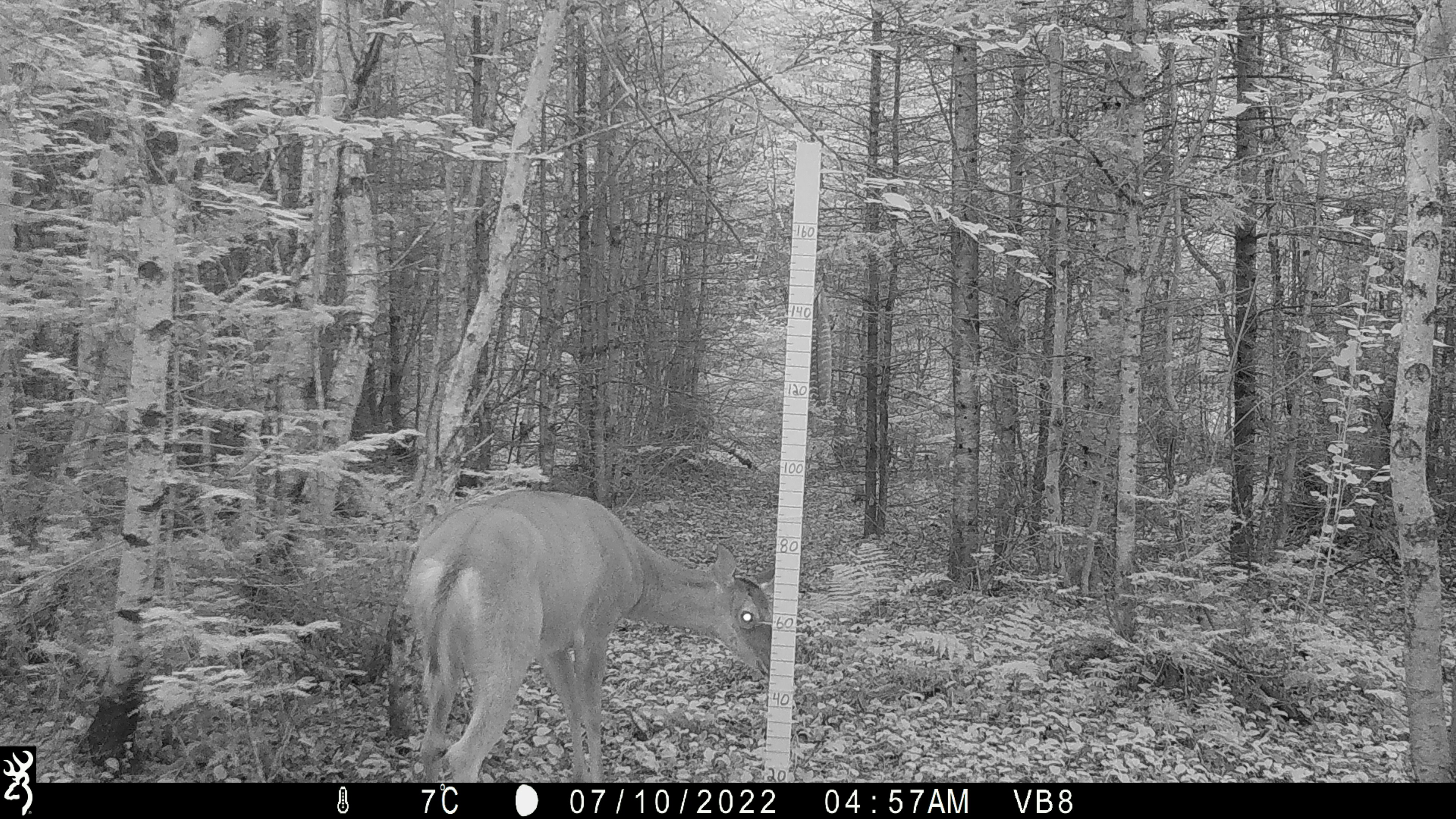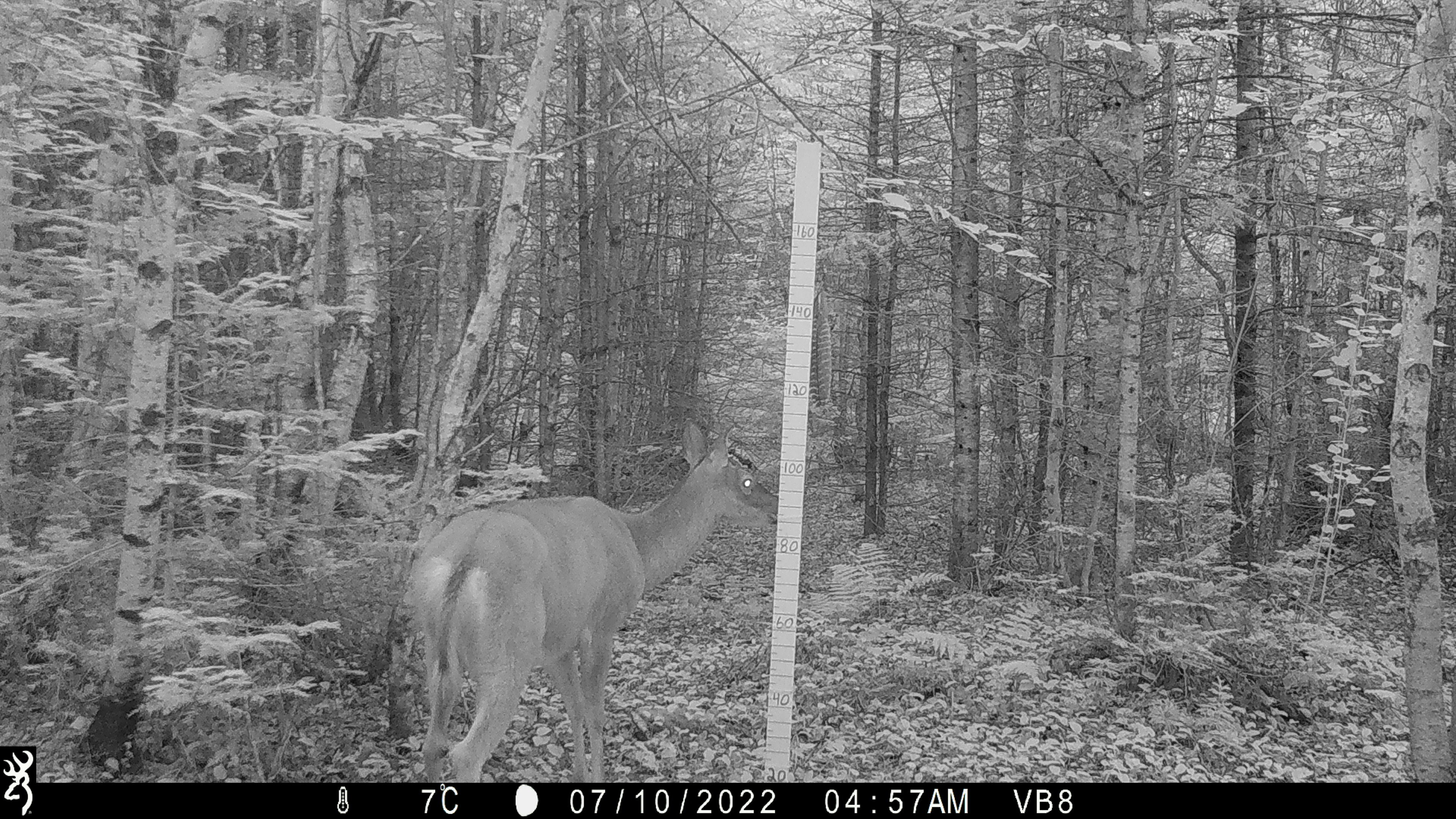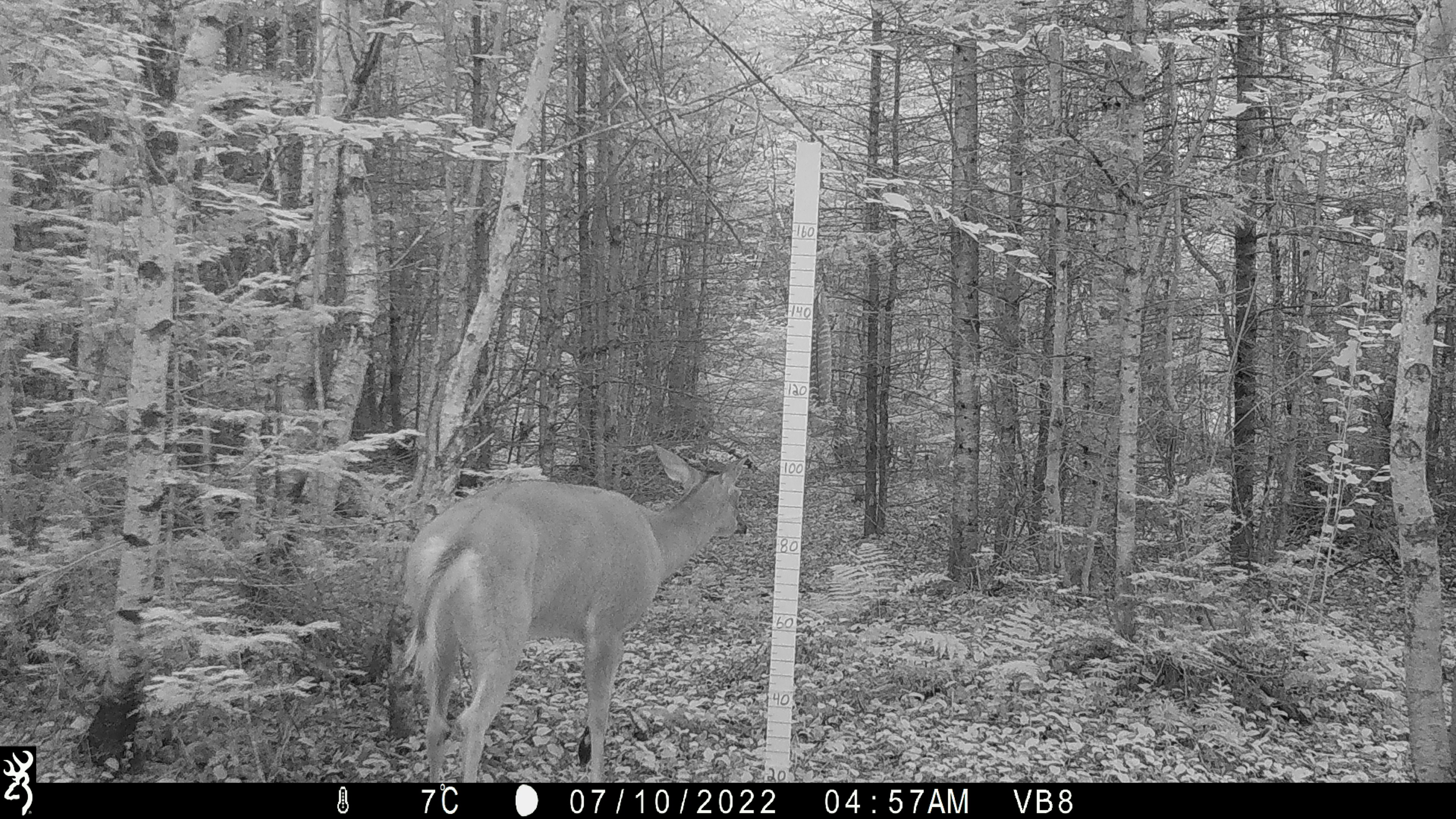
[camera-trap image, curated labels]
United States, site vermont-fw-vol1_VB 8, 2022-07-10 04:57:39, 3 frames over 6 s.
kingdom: Animalia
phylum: Chordata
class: Mammalia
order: Artiodactyla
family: Cervidae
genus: Odocoileus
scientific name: Odocoileus virginianus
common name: white-tailed deer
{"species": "white-tailed deer (Odocoileus virginianus)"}